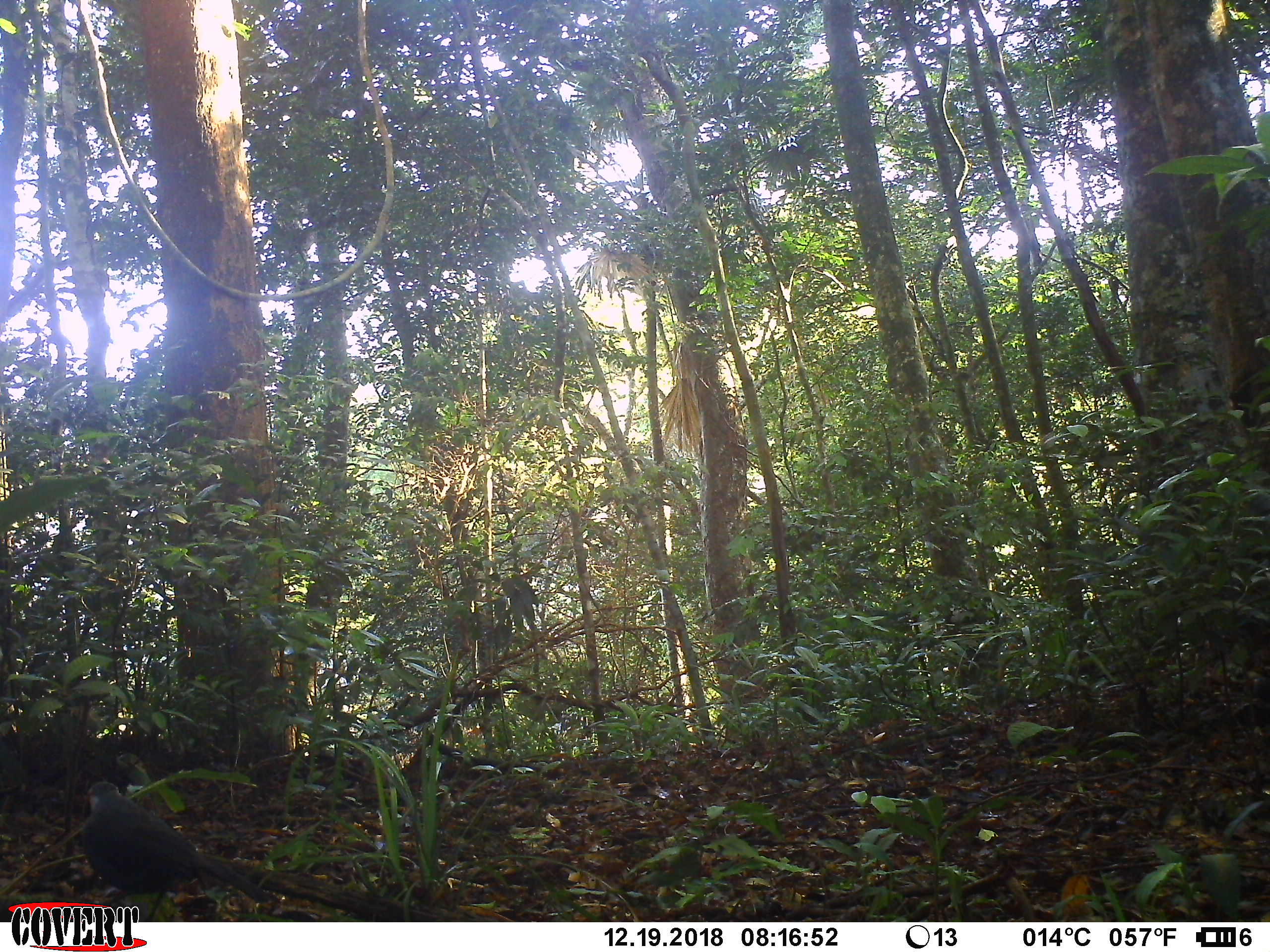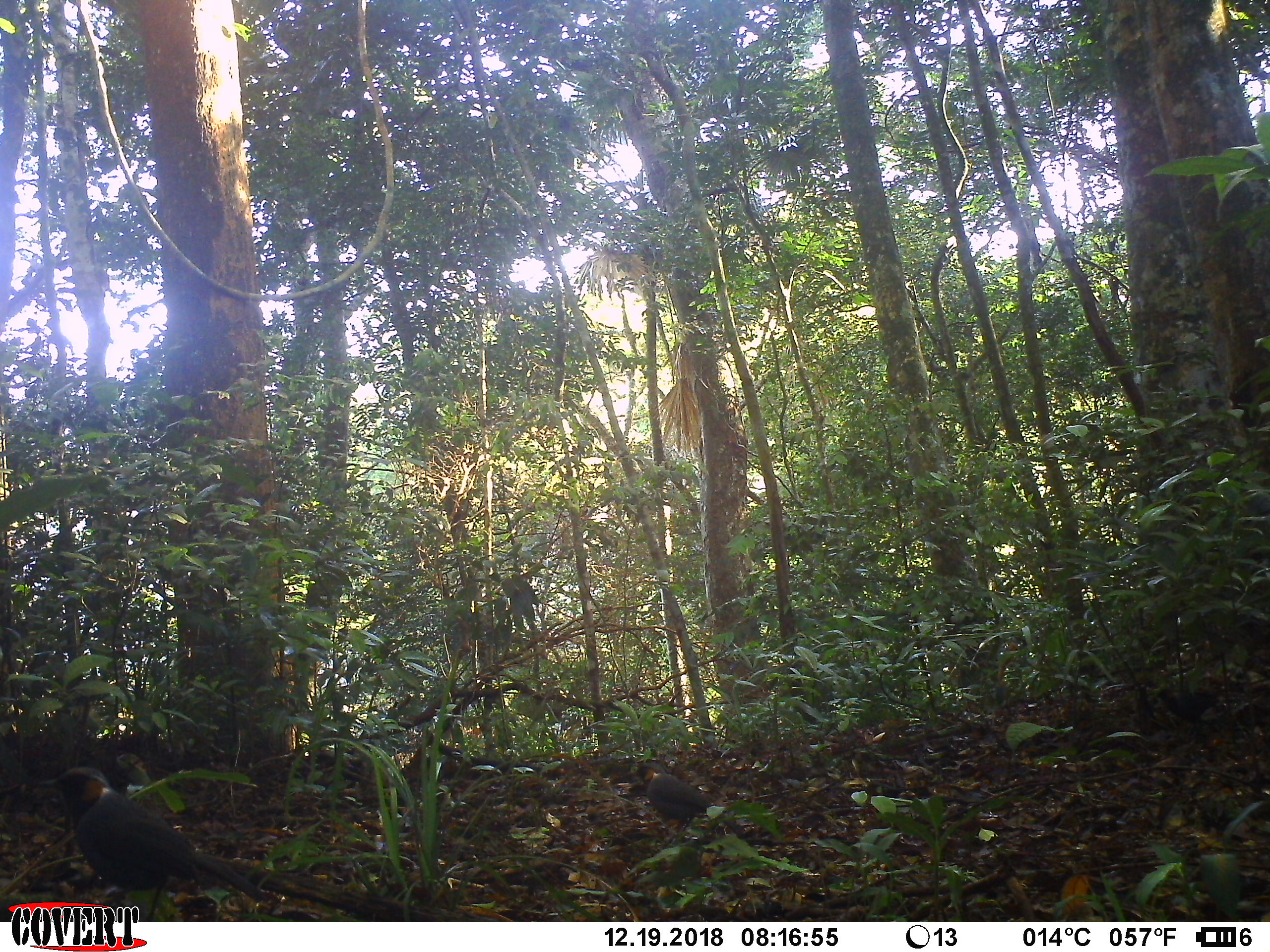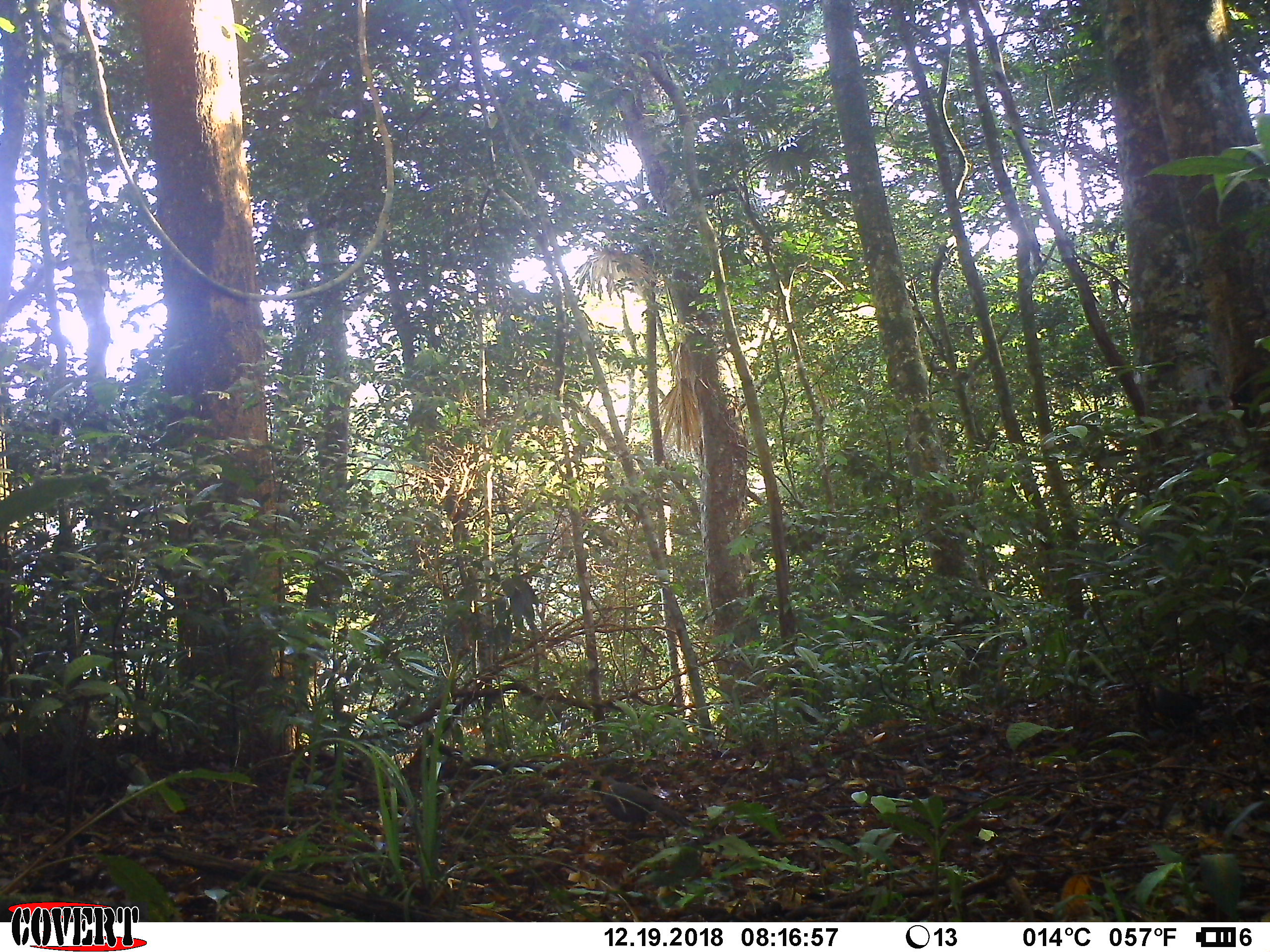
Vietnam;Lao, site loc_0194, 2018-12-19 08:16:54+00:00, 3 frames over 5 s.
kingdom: Animalia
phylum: Chordata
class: Aves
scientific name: Aves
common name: bird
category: unidentified bird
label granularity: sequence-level